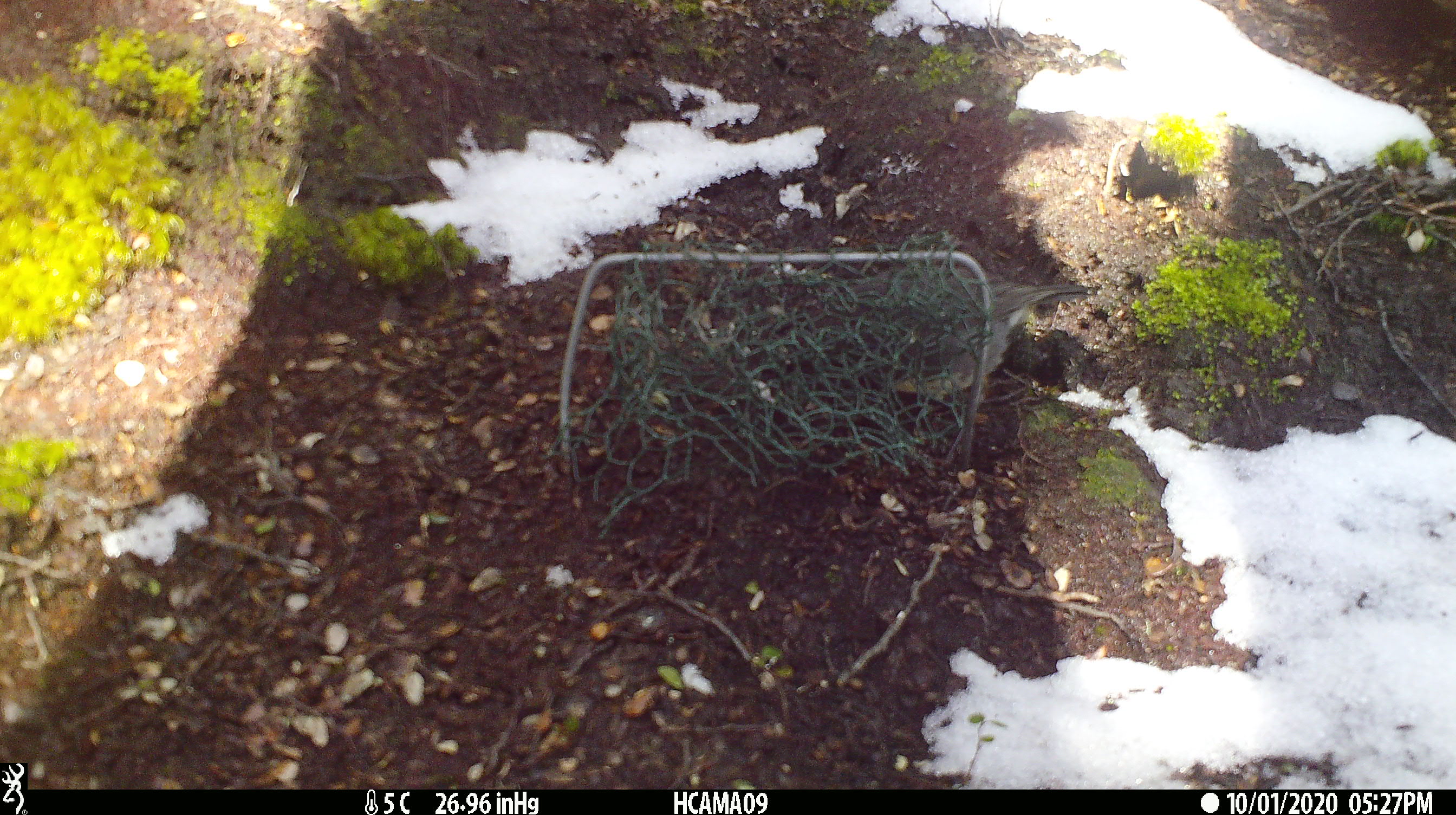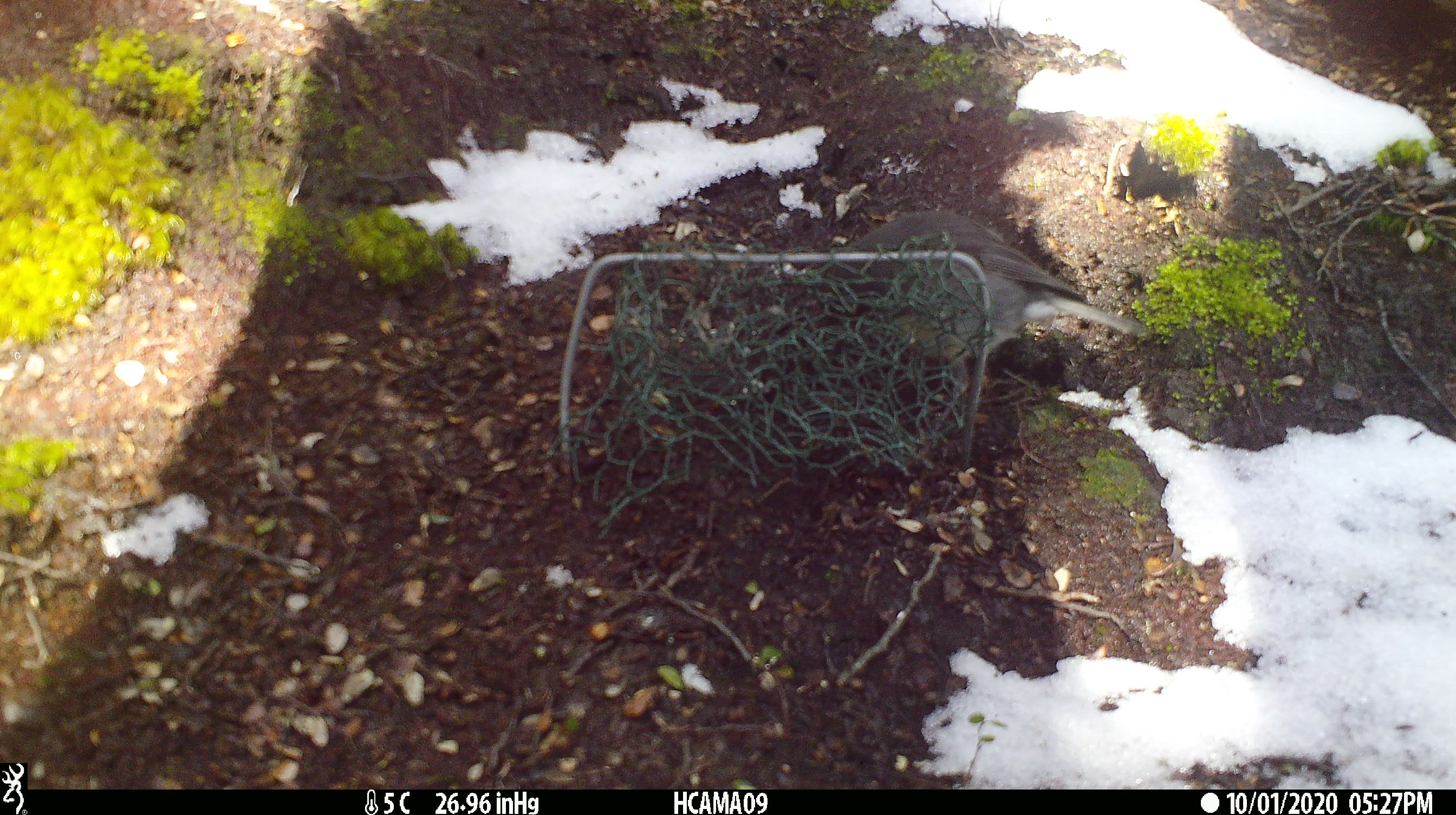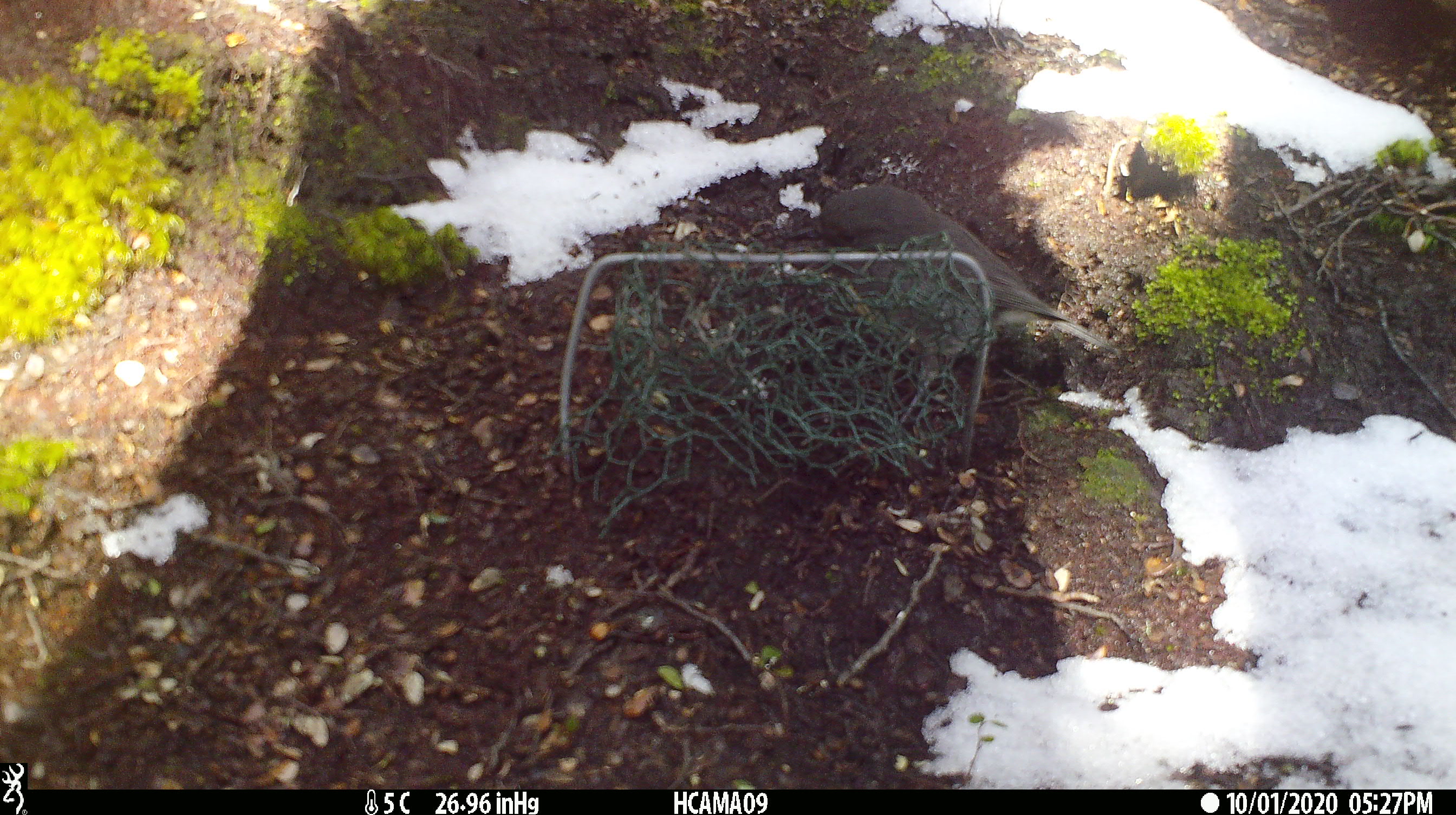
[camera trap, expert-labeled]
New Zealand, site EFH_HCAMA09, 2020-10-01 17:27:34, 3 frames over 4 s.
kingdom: Animalia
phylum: Chordata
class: Aves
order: Passeriformes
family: Petroicidae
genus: Petroica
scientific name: Petroica australis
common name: new zealand robin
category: robin